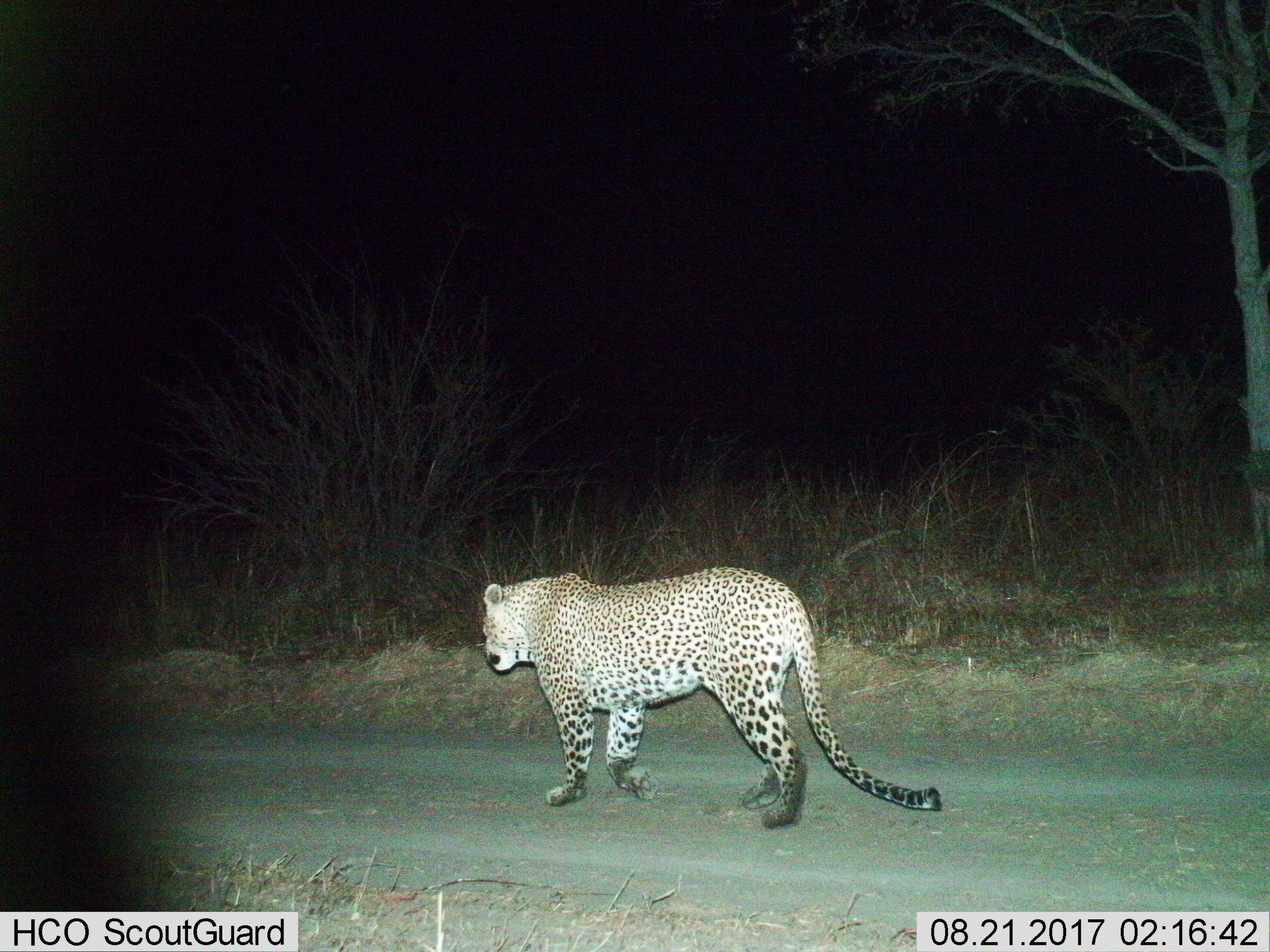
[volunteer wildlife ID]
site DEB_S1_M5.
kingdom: Animalia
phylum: Chordata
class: Mammalia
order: Carnivora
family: Felidae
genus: Panthera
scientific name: Panthera pardus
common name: leopard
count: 1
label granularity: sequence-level